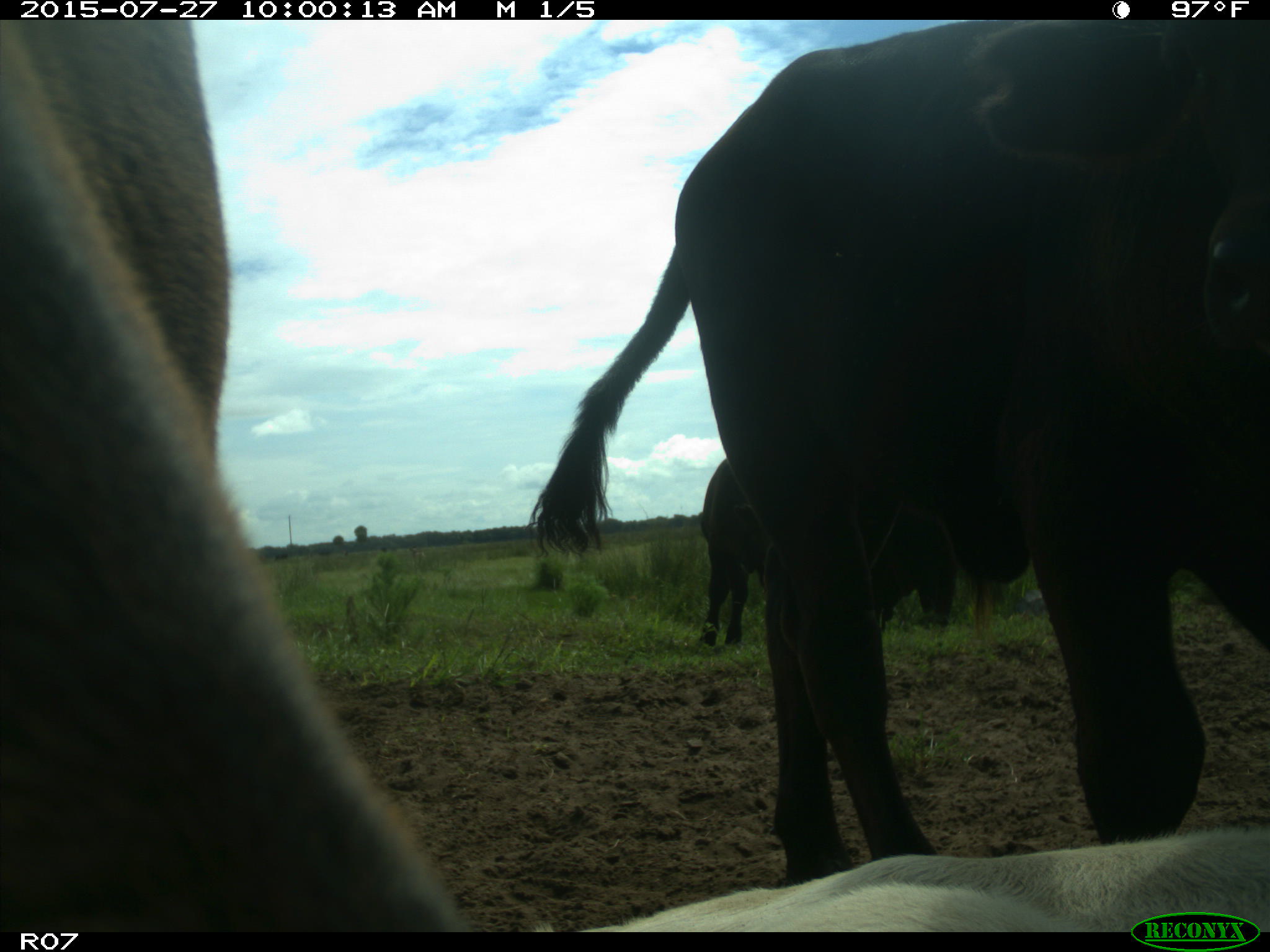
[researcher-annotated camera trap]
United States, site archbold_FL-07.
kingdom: Animalia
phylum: Chordata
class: Mammalia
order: Artiodactyla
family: Bovidae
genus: Bos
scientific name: Bos taurus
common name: domestic cow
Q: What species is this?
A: Bos taurus (domestic cow).